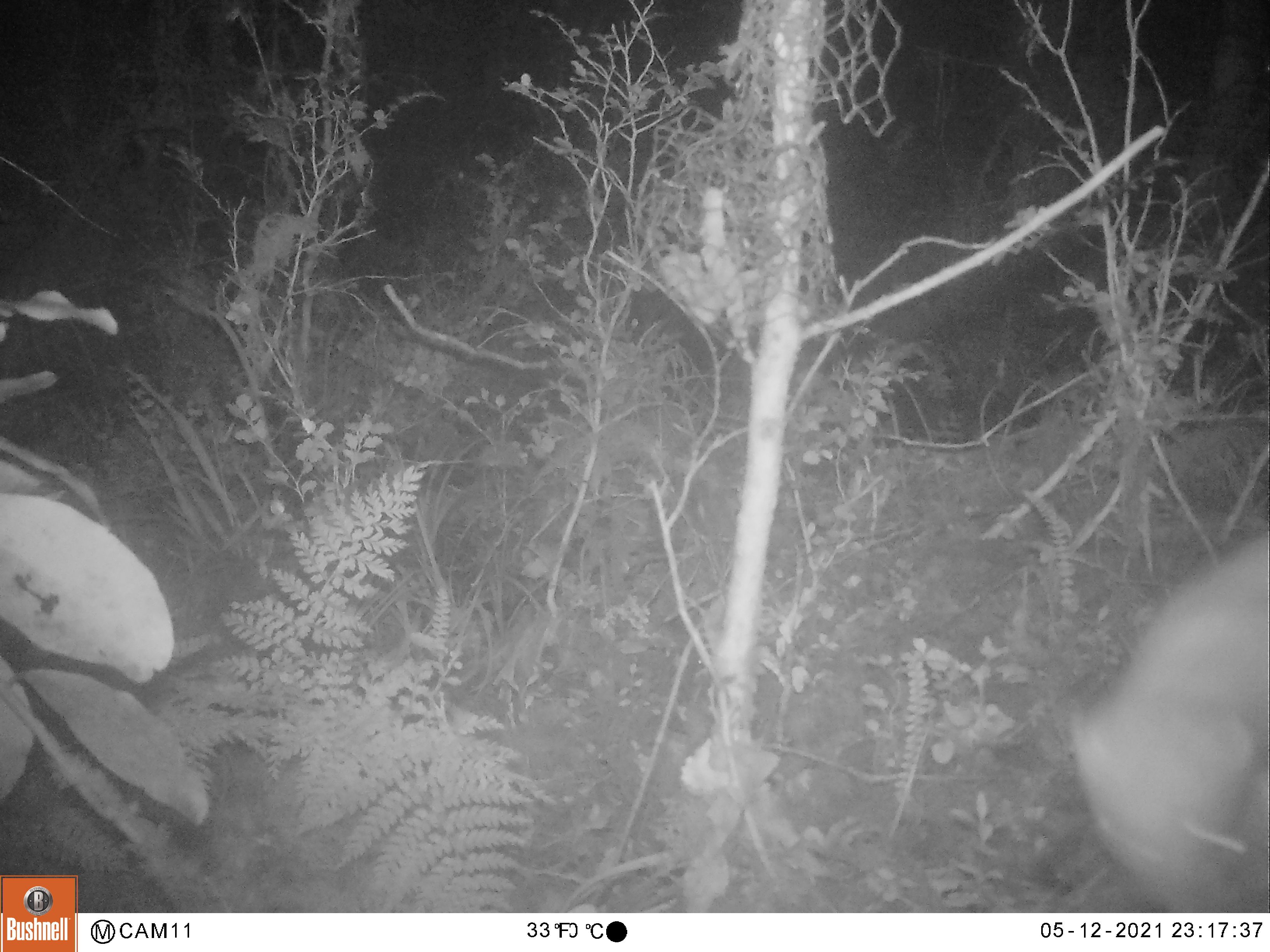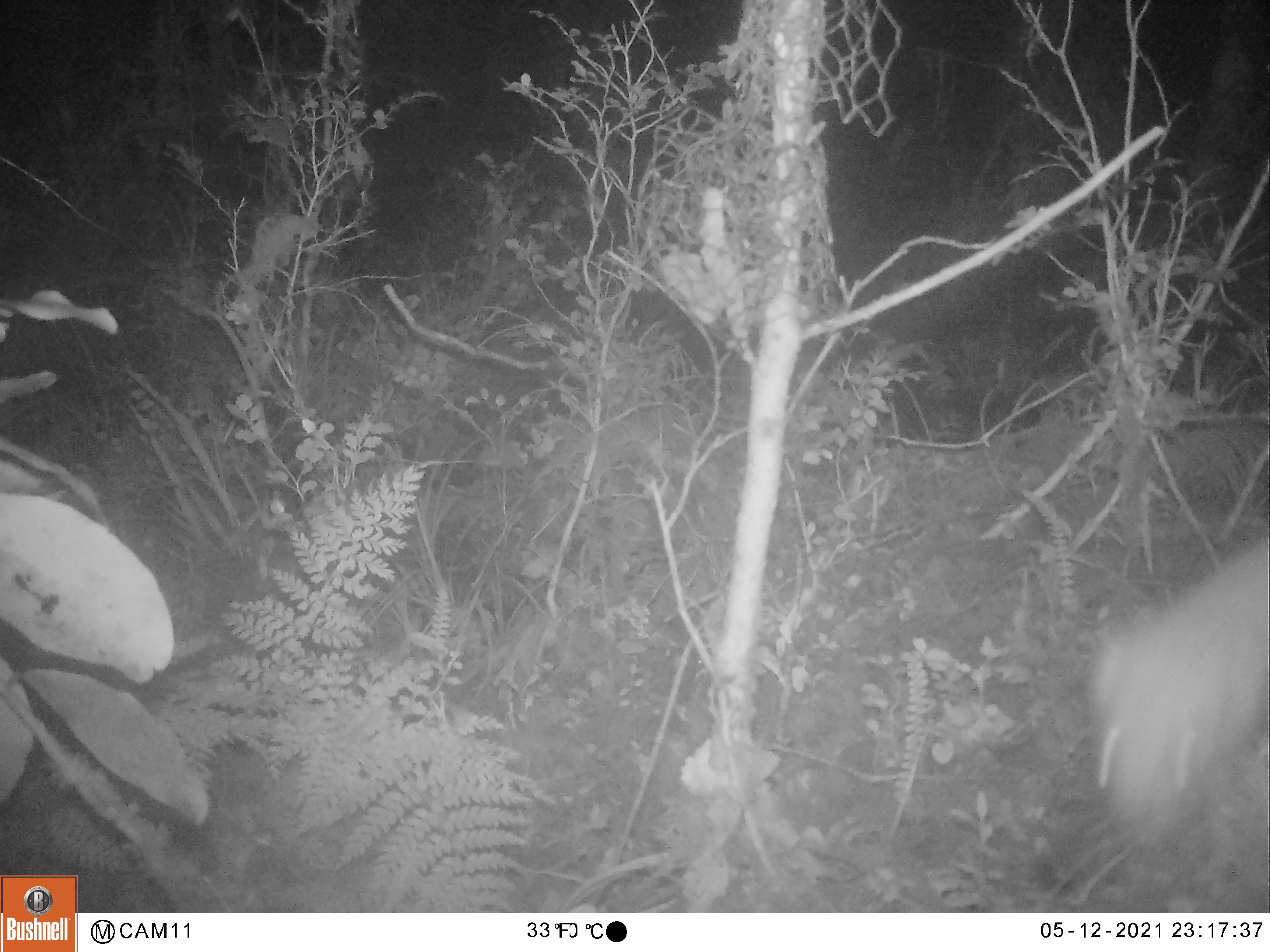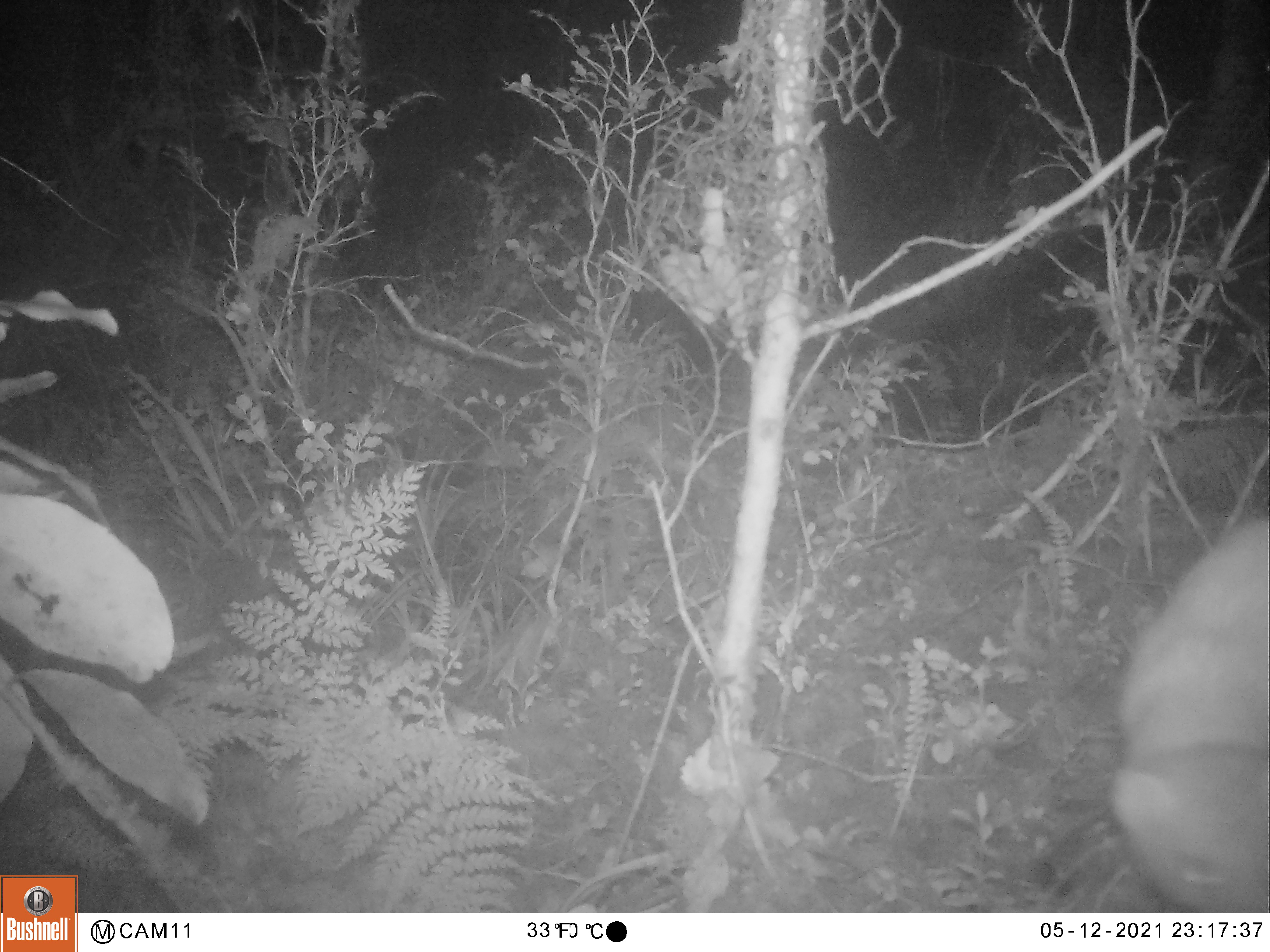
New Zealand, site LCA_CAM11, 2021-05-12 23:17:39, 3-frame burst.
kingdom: Animalia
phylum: Chordata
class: Mammalia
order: Carnivora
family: Mustelidae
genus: Mustela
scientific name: Mustela erminea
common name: stoat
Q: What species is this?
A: Stoat (Mustela erminea).